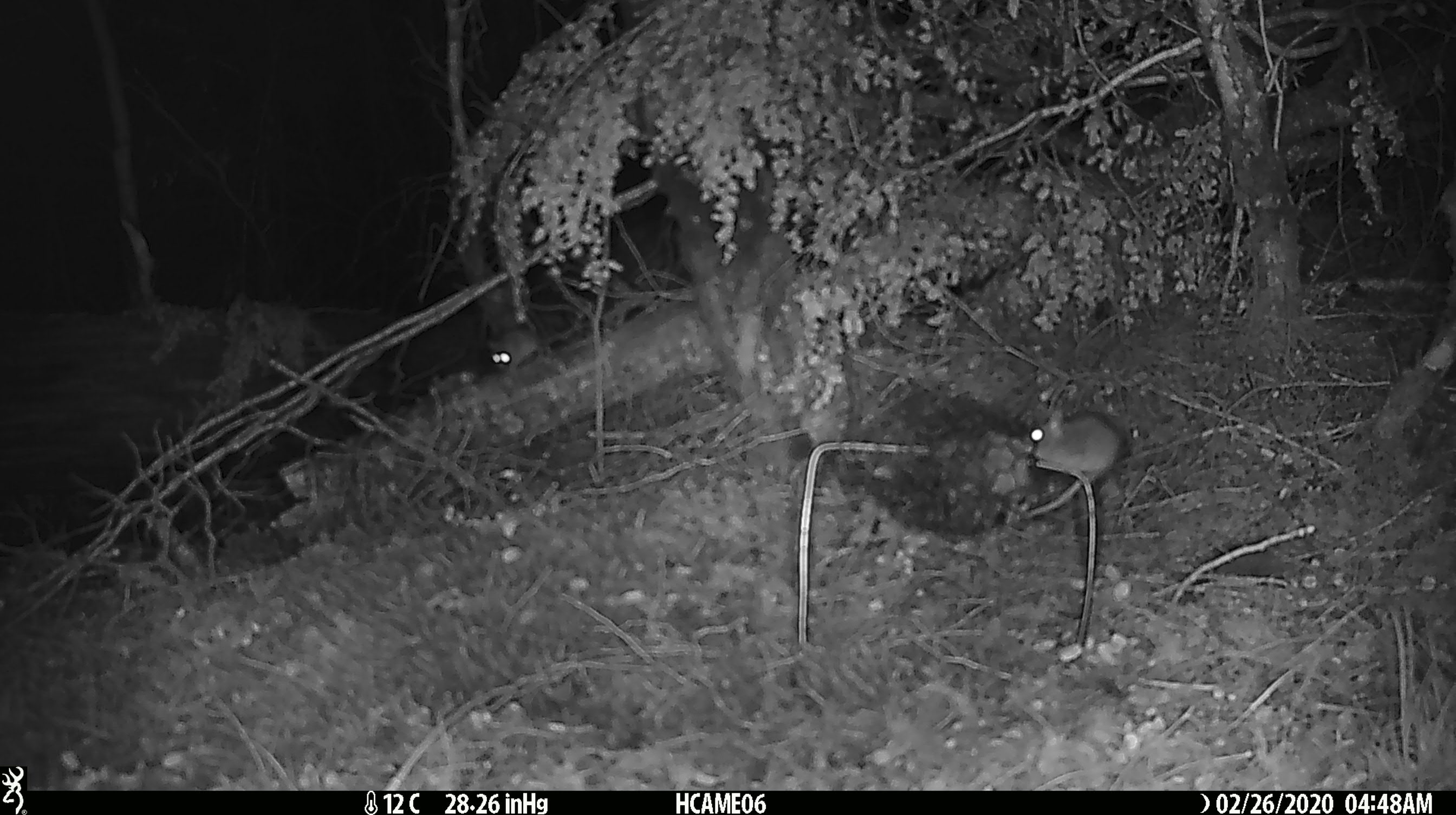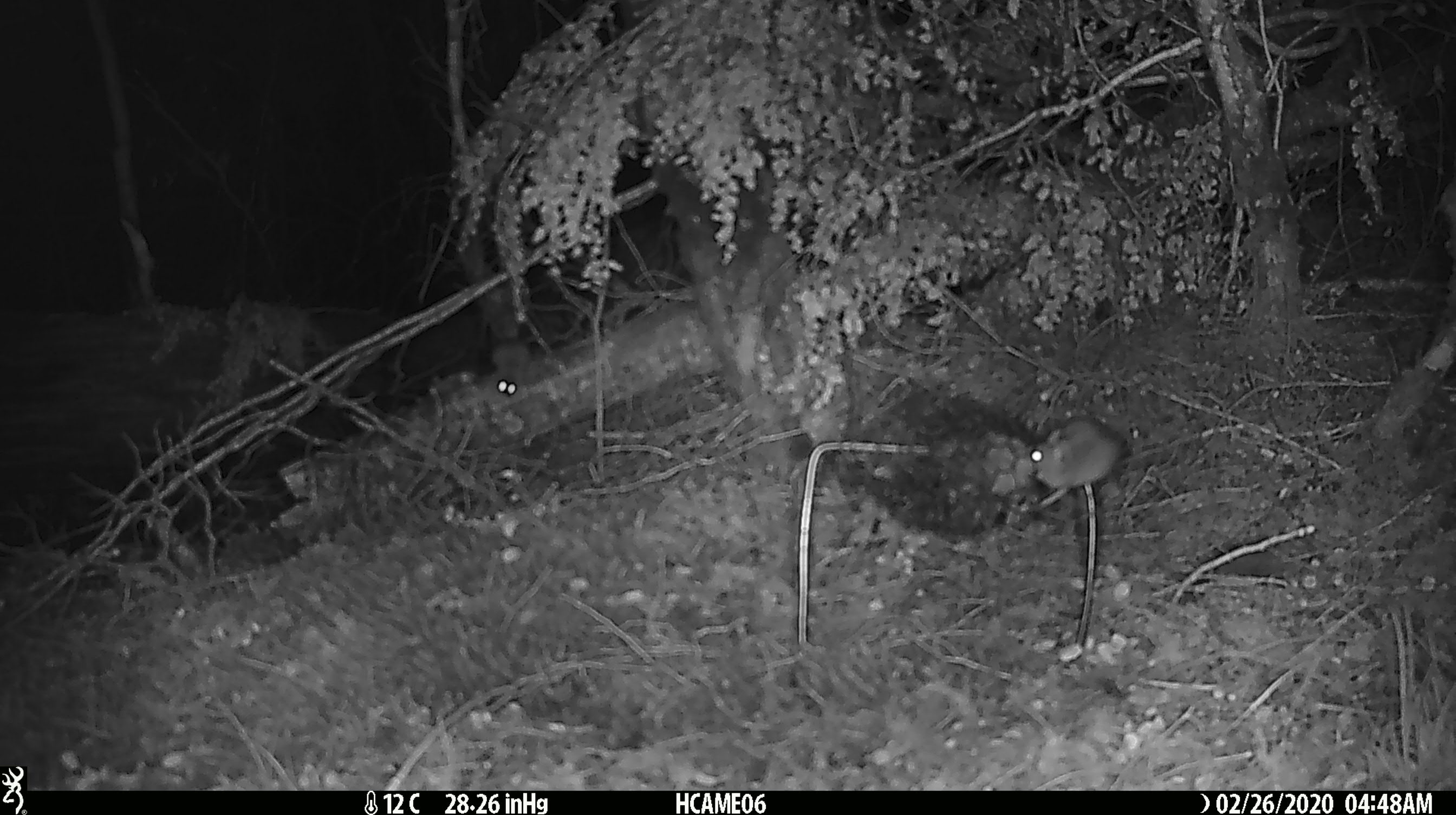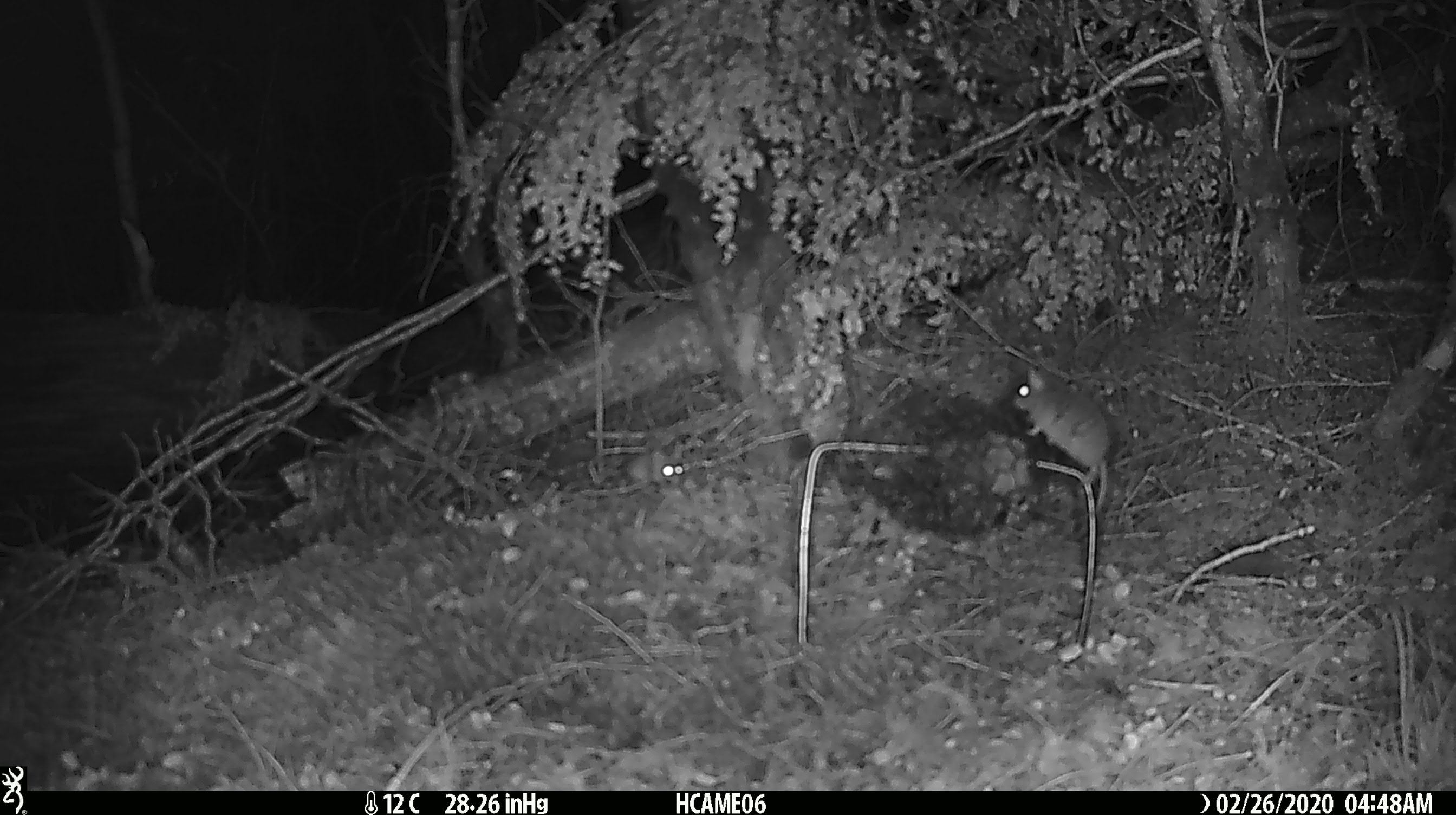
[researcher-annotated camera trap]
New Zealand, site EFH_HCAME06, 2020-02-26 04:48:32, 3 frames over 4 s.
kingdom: Animalia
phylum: Chordata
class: Mammalia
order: Rodentia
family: Muridae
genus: Mus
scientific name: Mus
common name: mouse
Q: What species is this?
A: Mouse (Mus).